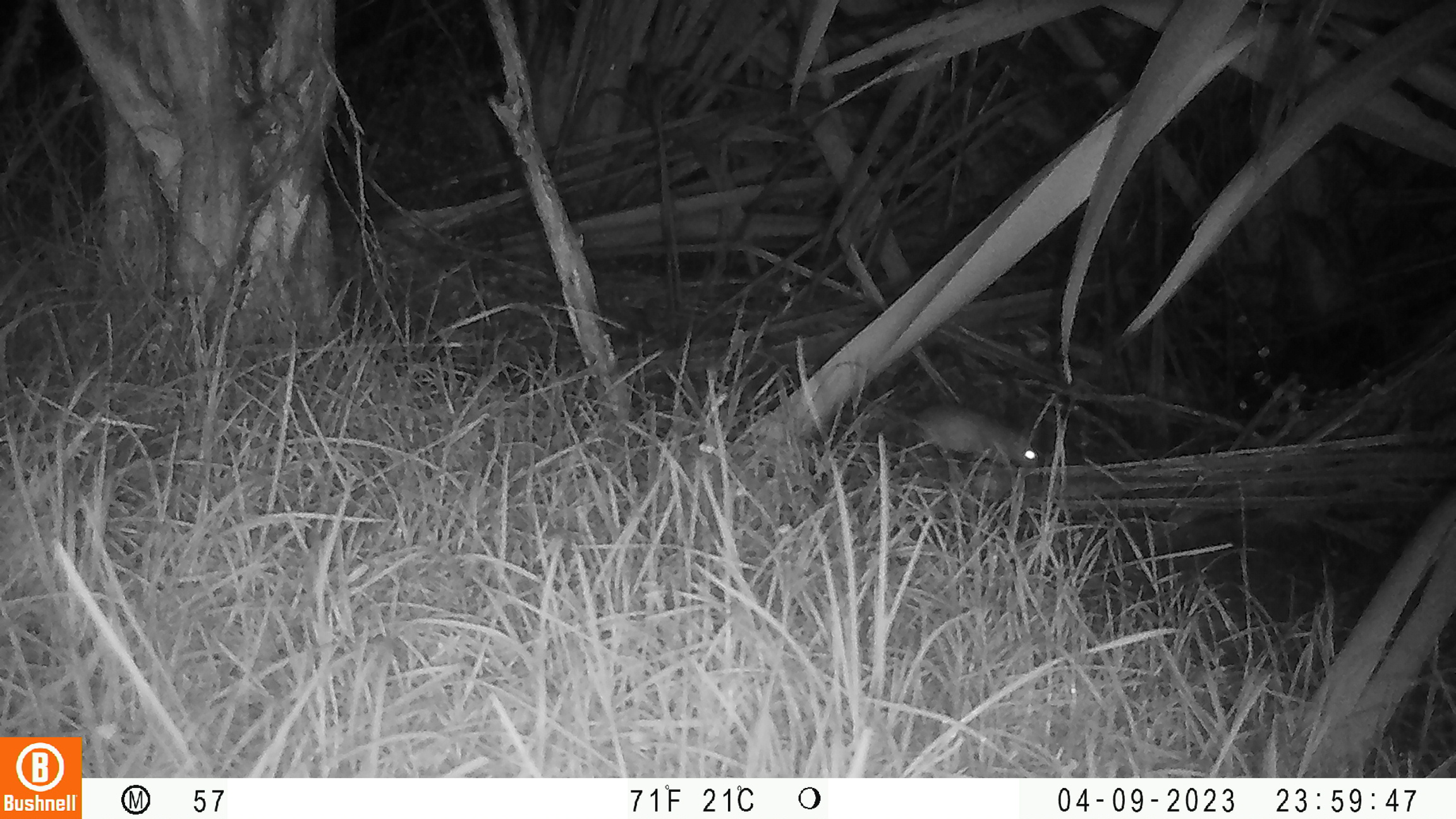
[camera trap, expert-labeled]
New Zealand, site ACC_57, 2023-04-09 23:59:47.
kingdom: Animalia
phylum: Chordata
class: Mammalia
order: Rodentia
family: Muridae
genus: Rattus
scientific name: Rattus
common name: rat